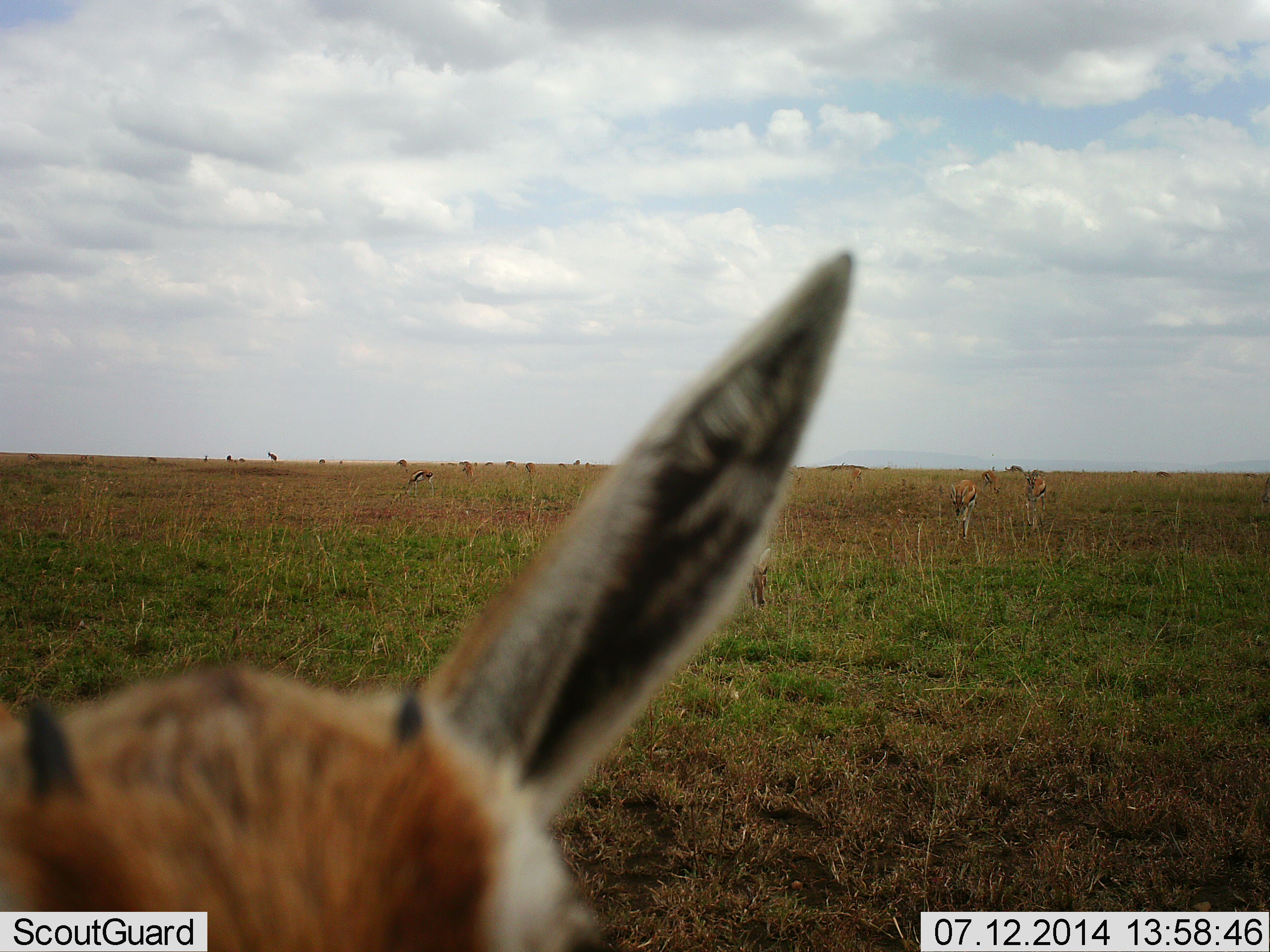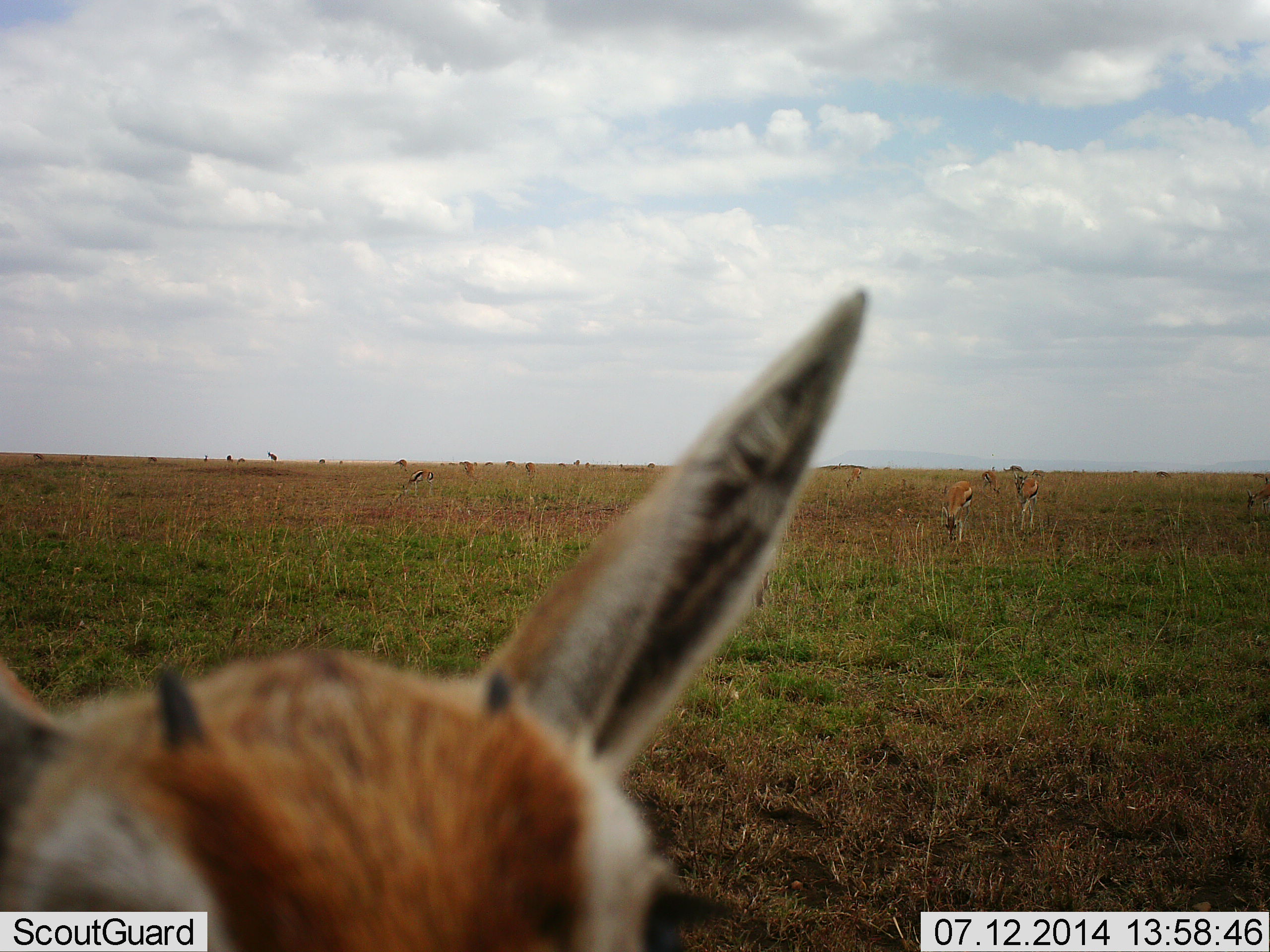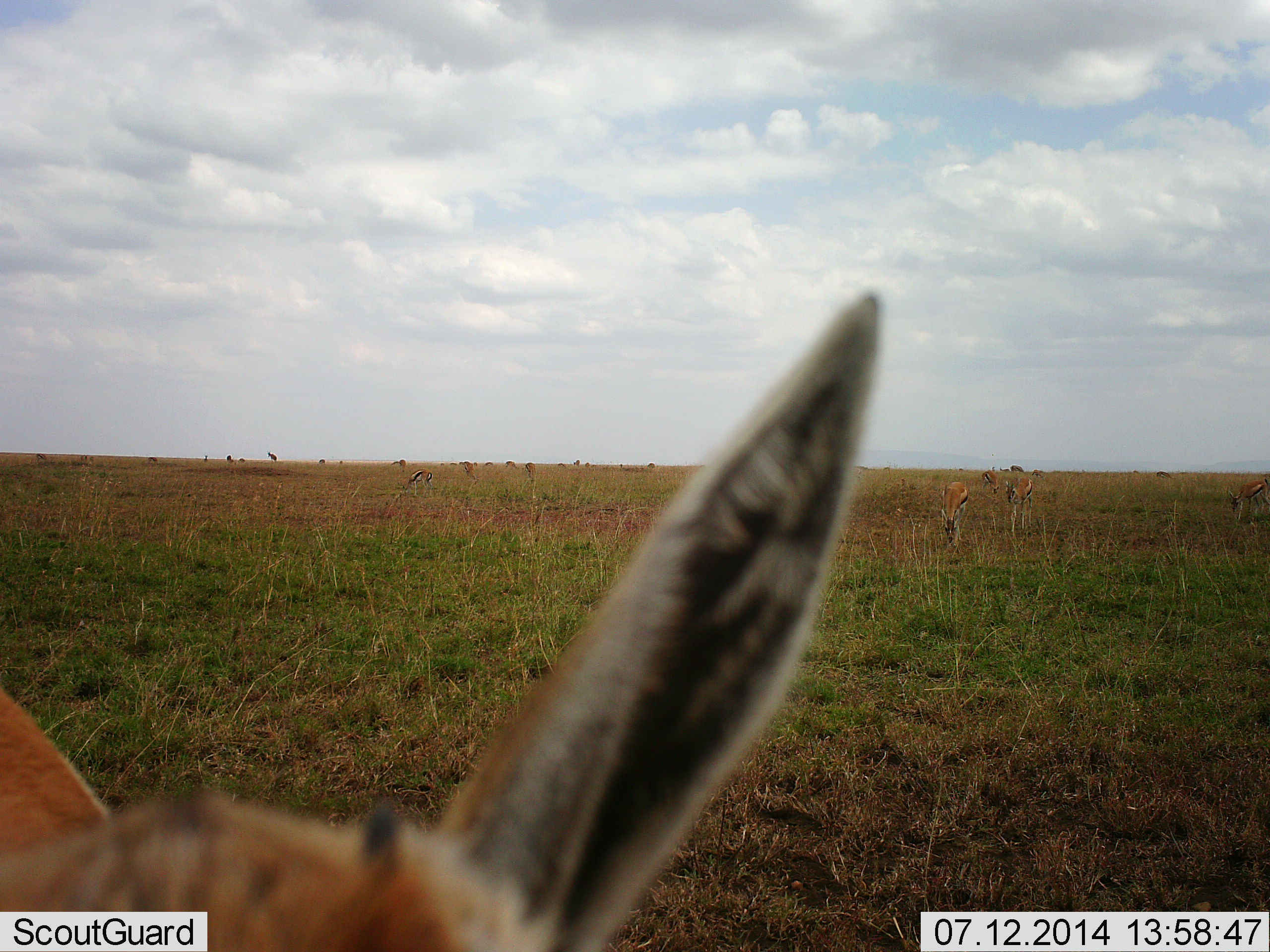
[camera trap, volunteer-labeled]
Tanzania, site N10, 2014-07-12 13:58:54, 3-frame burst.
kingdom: Animalia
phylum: Chordata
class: Mammalia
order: Artiodactyla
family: Bovidae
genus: Eudorcas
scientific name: Eudorcas thomsonii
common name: thomson's gazelle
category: gazellethomsons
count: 6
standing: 70%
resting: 10%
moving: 20%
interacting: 10%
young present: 20%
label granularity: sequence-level